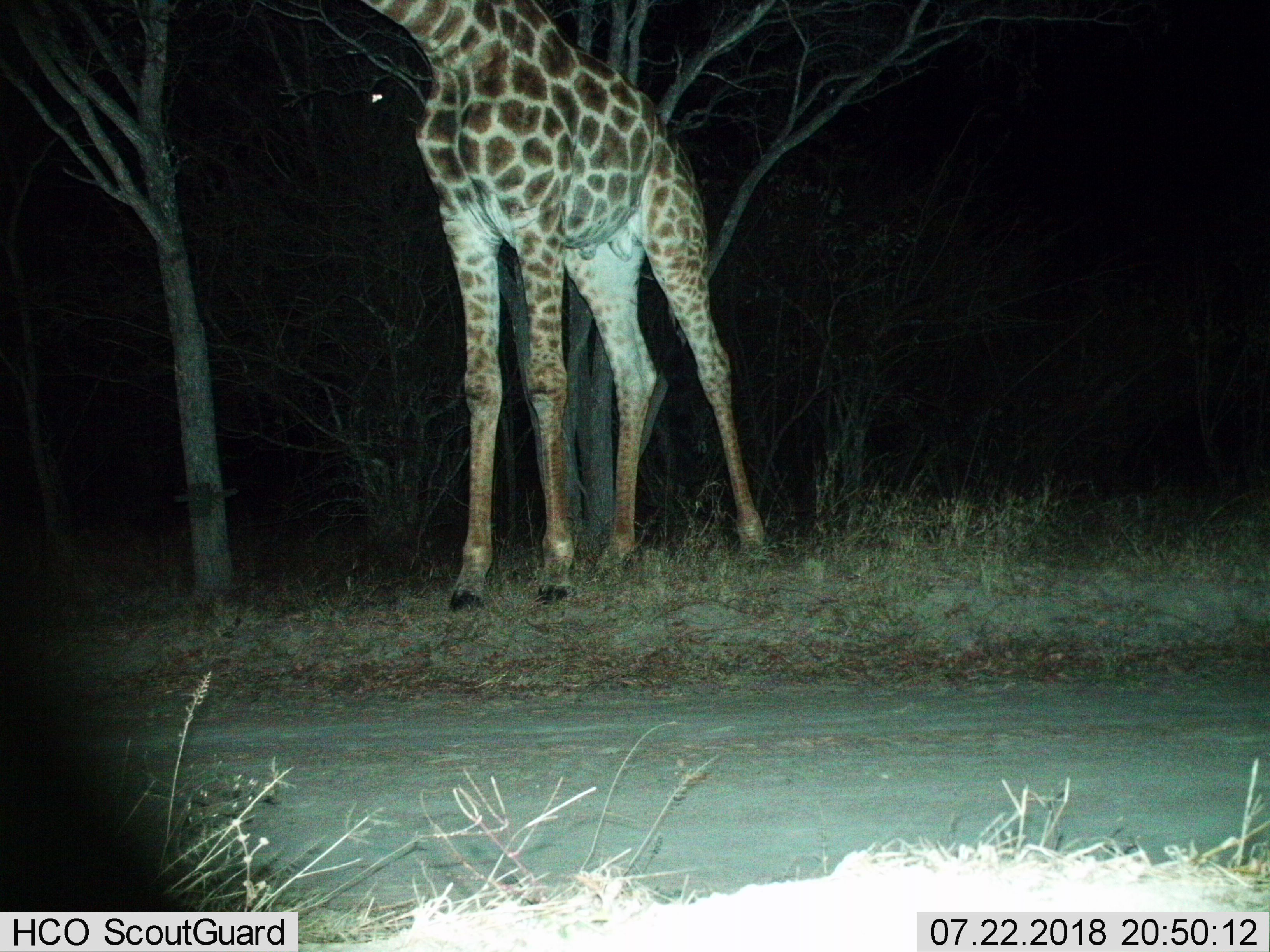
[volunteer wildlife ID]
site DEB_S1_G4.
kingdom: Animalia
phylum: Chordata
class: Mammalia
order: Artiodactyla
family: Giraffidae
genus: Giraffa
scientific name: Giraffa camelopardalis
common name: giraffe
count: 1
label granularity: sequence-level